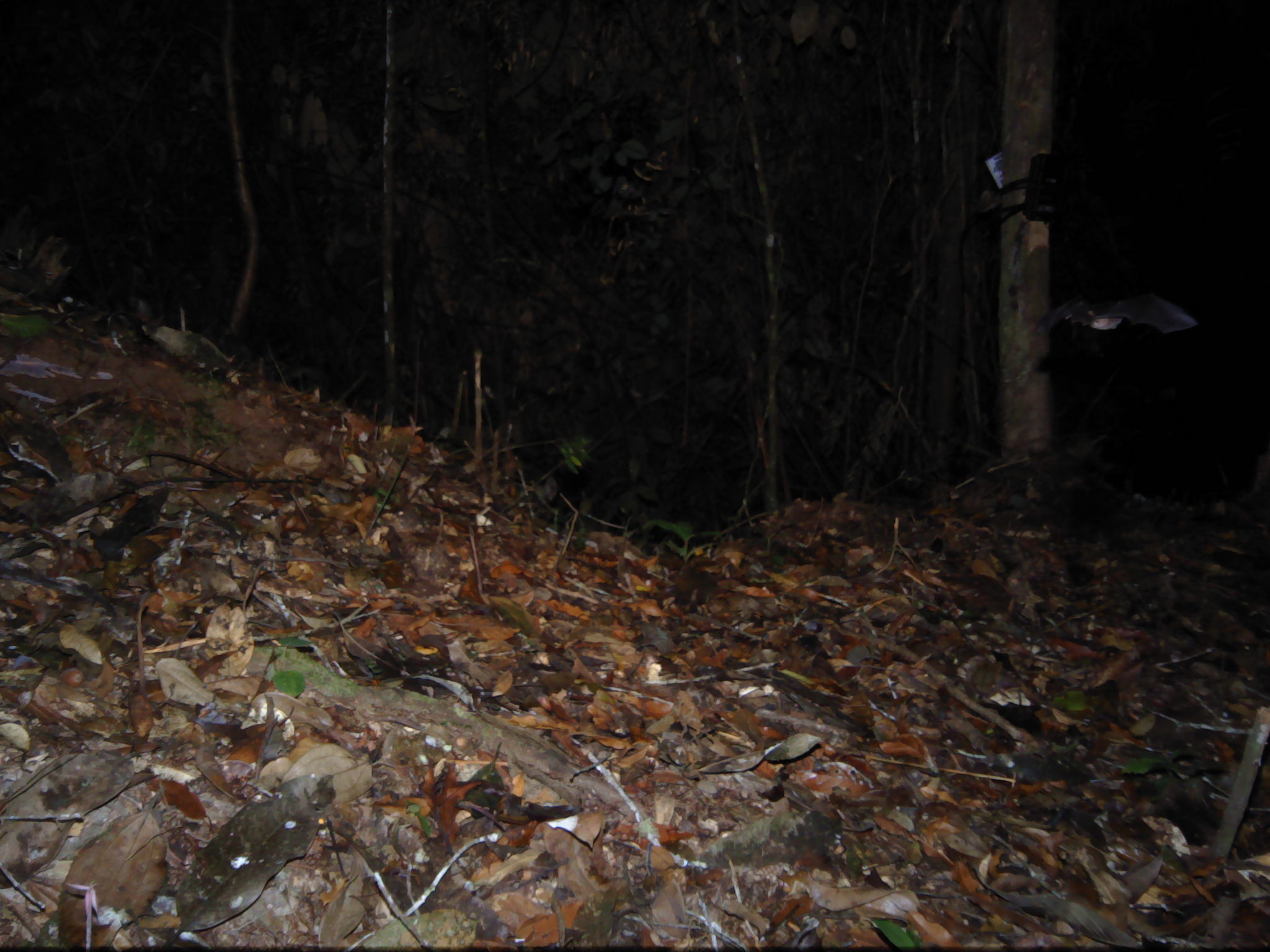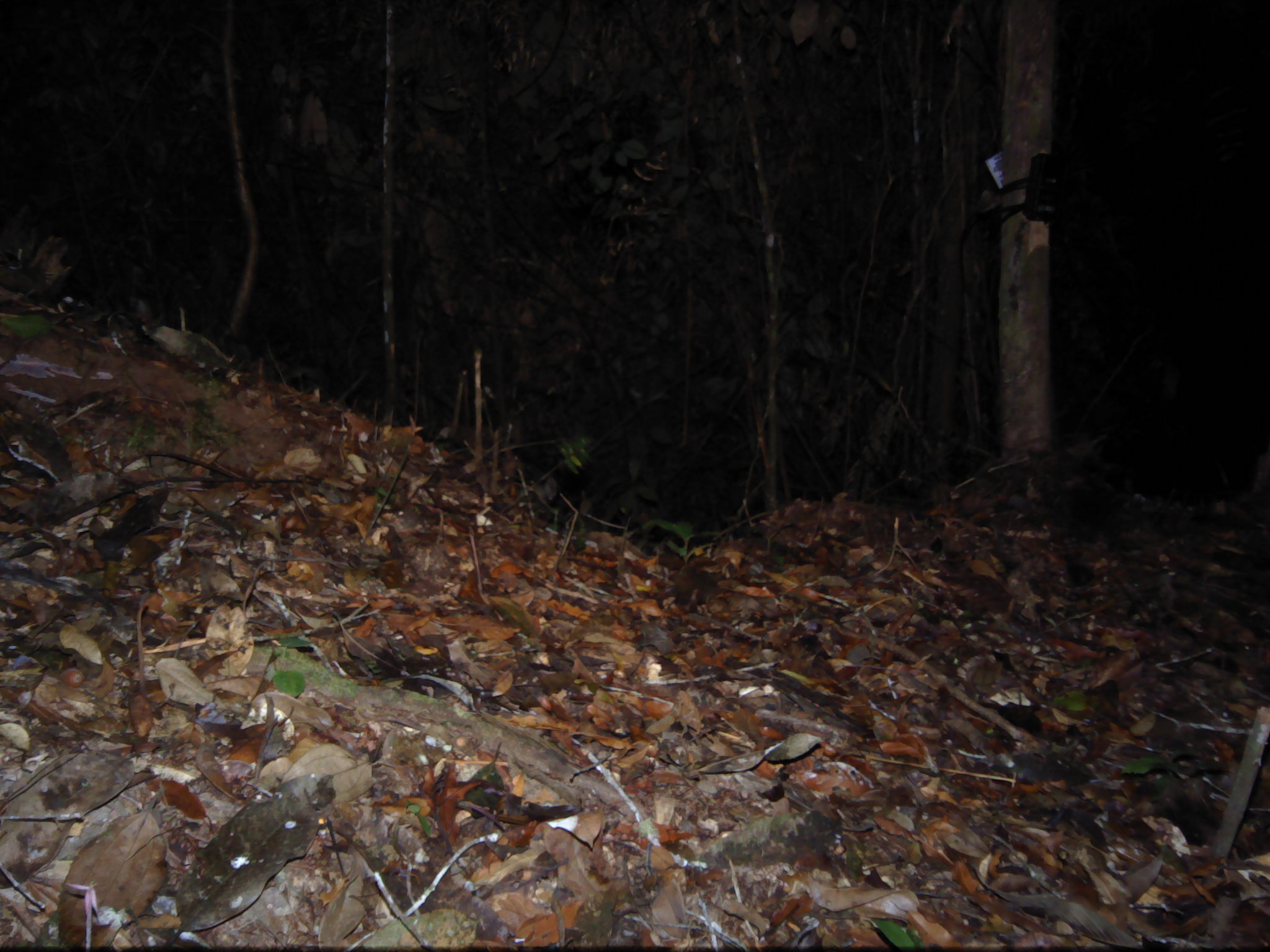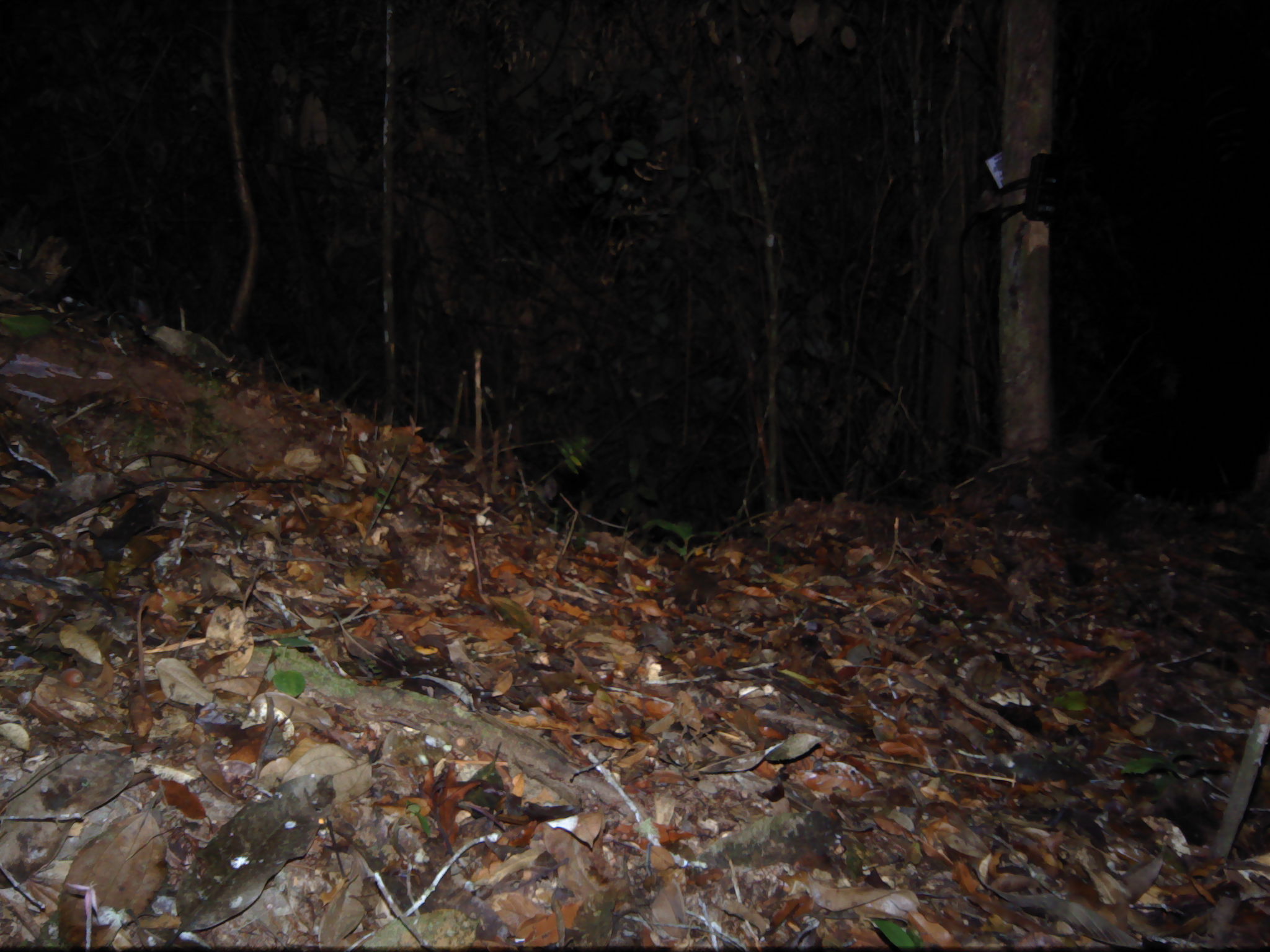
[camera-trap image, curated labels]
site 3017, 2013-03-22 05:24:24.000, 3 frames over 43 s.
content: unidentified animal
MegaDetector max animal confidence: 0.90